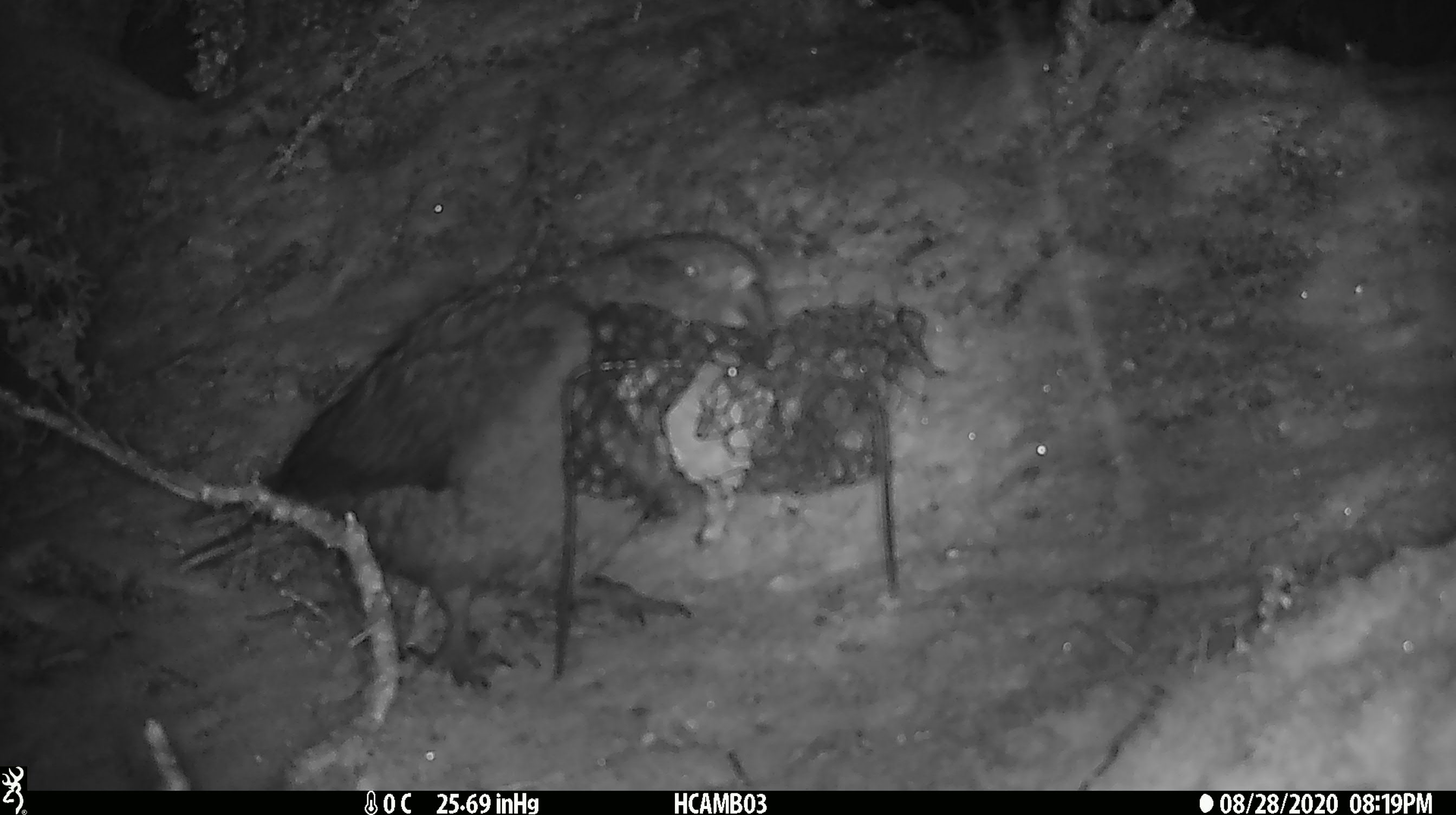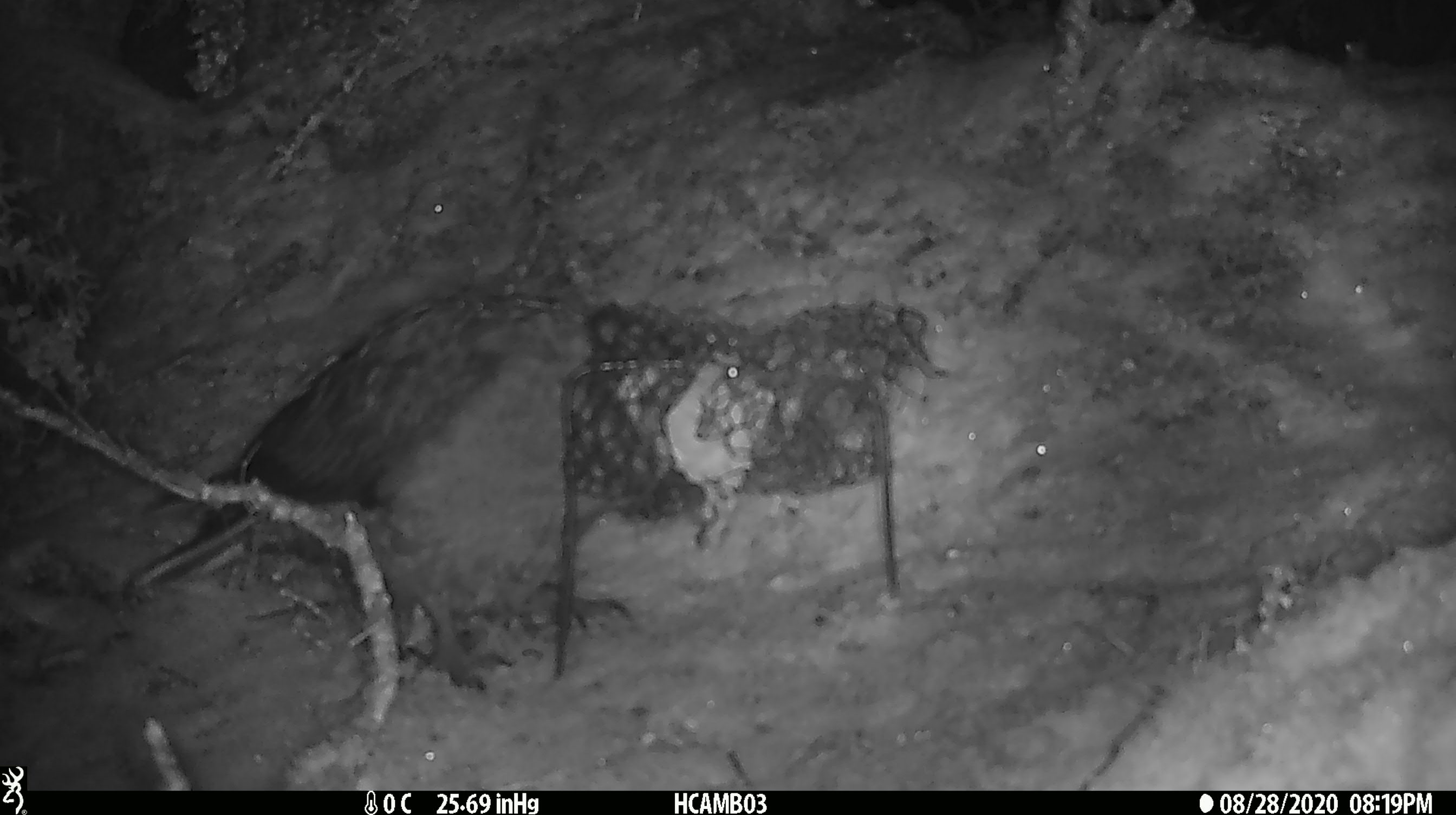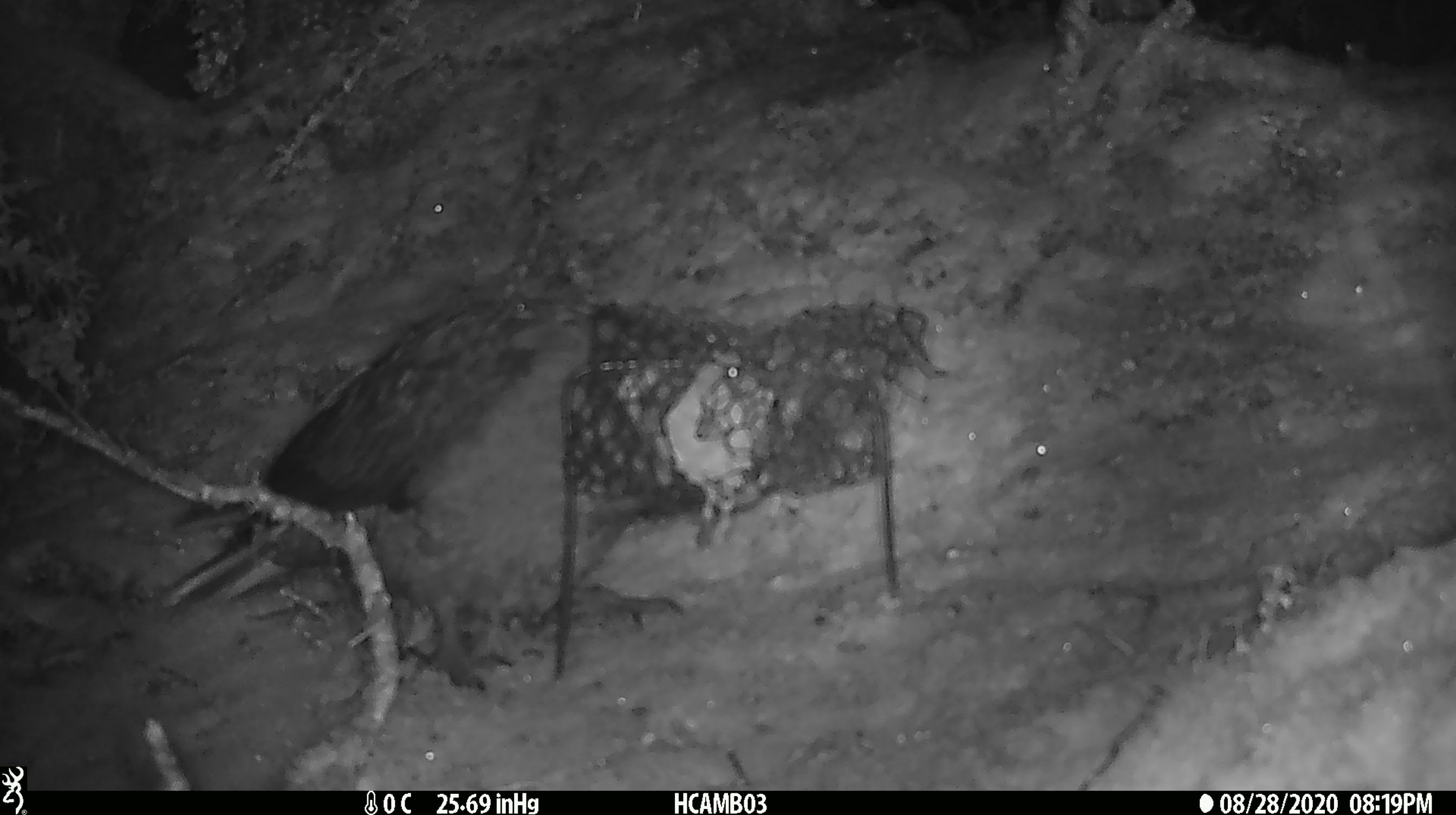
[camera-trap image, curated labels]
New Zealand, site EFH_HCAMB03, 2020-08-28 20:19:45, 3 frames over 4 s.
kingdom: Animalia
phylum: Chordata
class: Aves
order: Psittaciformes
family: Strigopidae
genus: Nestor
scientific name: Nestor notabilis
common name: kea